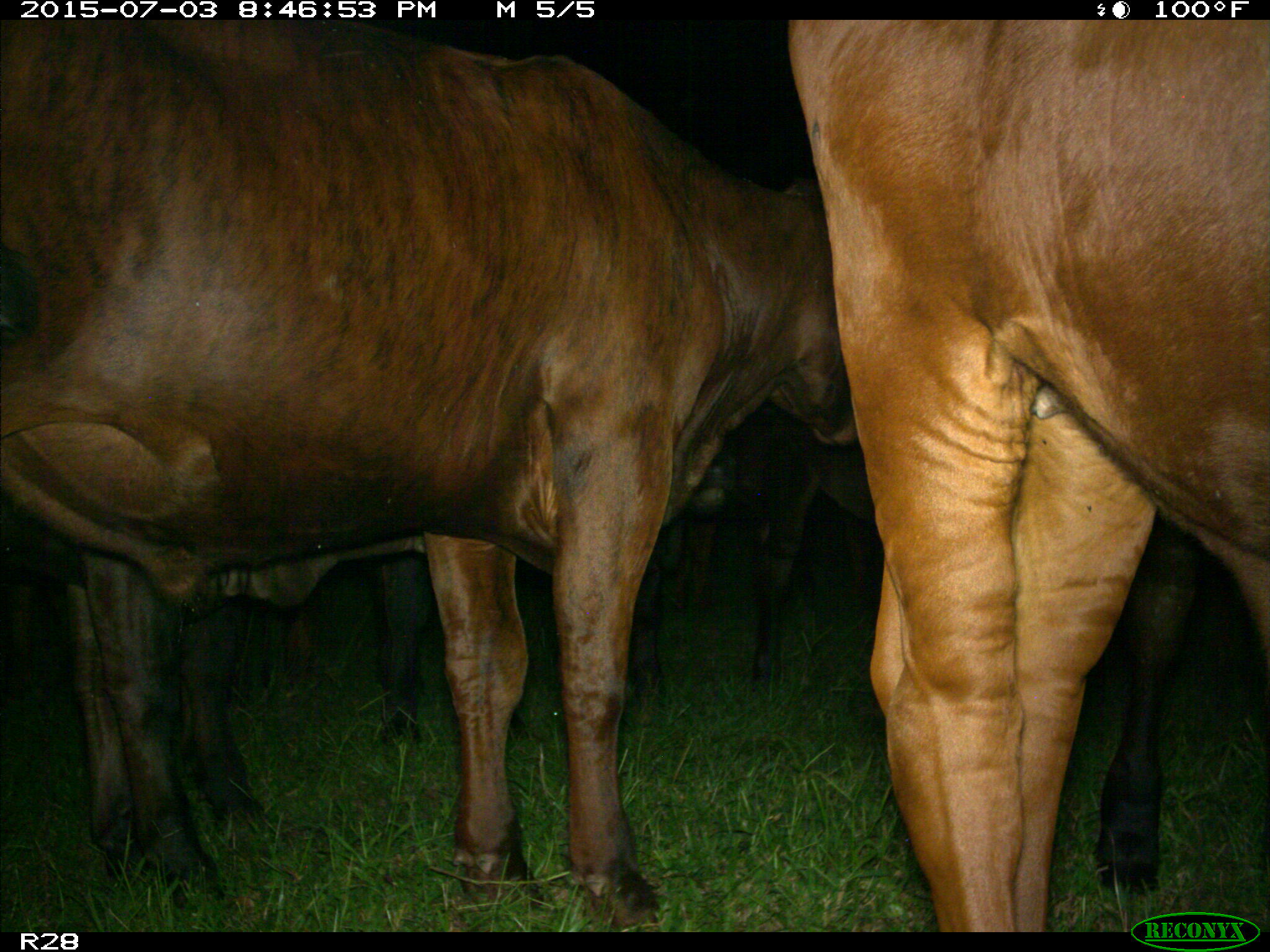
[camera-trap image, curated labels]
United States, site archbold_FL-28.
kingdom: Animalia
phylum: Chordata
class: Mammalia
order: Artiodactyla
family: Bovidae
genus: Bos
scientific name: Bos taurus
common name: domestic cow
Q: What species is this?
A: Bos taurus (domestic cow).